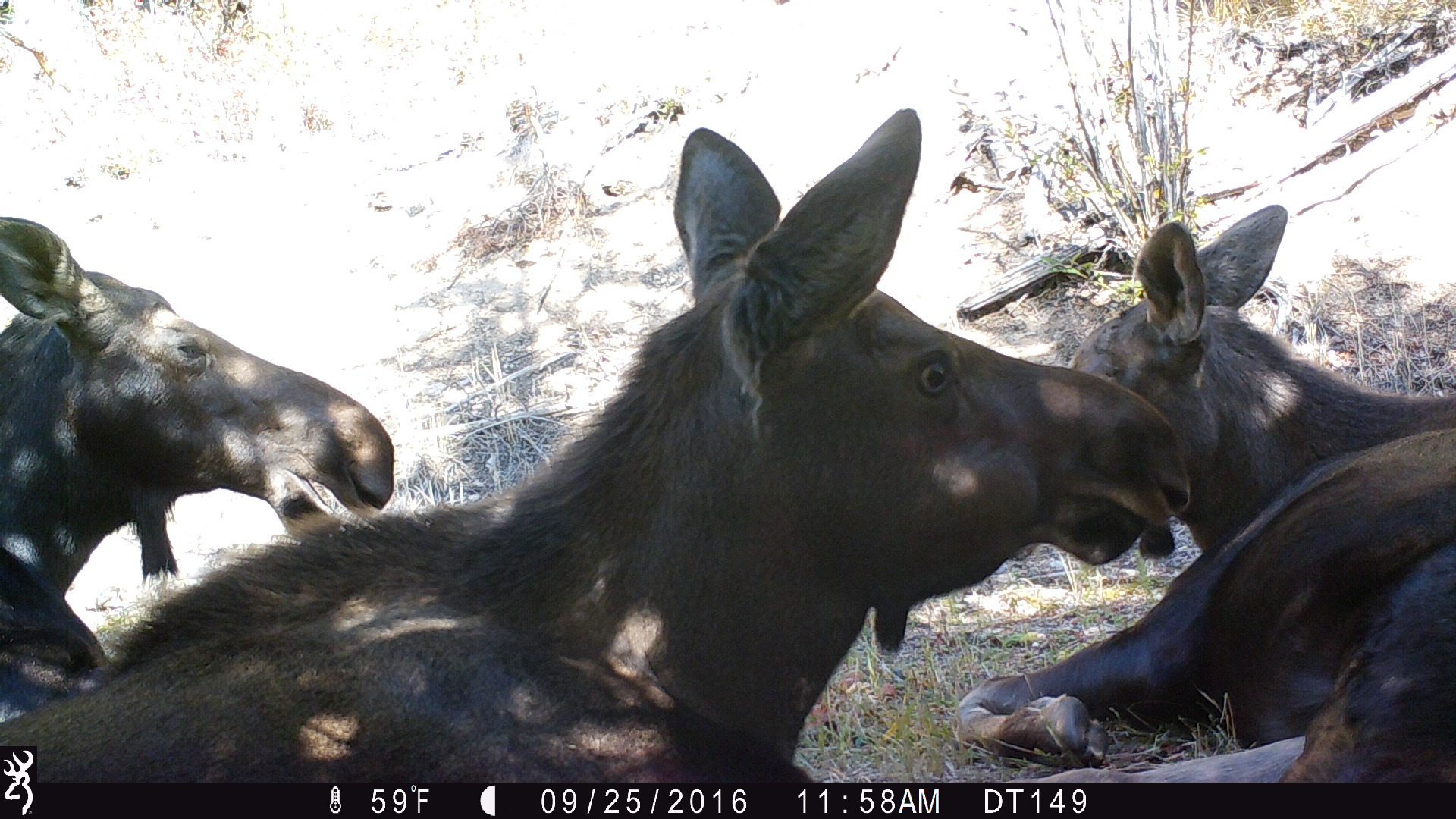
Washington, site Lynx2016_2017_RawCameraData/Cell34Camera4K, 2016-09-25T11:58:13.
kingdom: Animalia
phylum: Chordata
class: Mammalia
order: Artiodactyla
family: Cervidae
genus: Alces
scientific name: Alces alces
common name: moose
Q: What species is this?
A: Alces alces (moose).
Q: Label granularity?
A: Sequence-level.